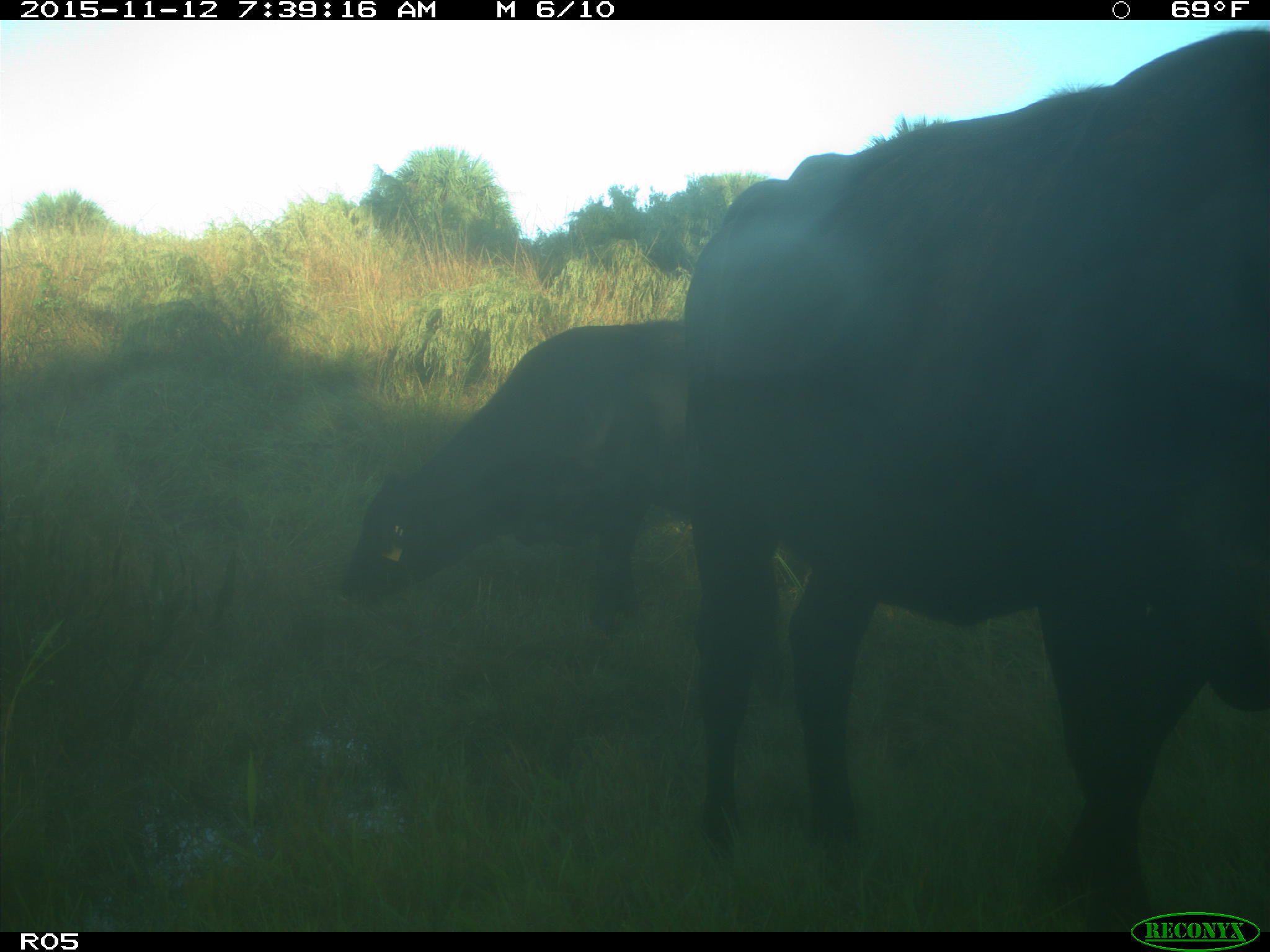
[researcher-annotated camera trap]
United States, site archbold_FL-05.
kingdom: Animalia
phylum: Chordata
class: Mammalia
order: Artiodactyla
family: Bovidae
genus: Bos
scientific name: Bos taurus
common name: domestic cow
Bos taurus (domestic cow).